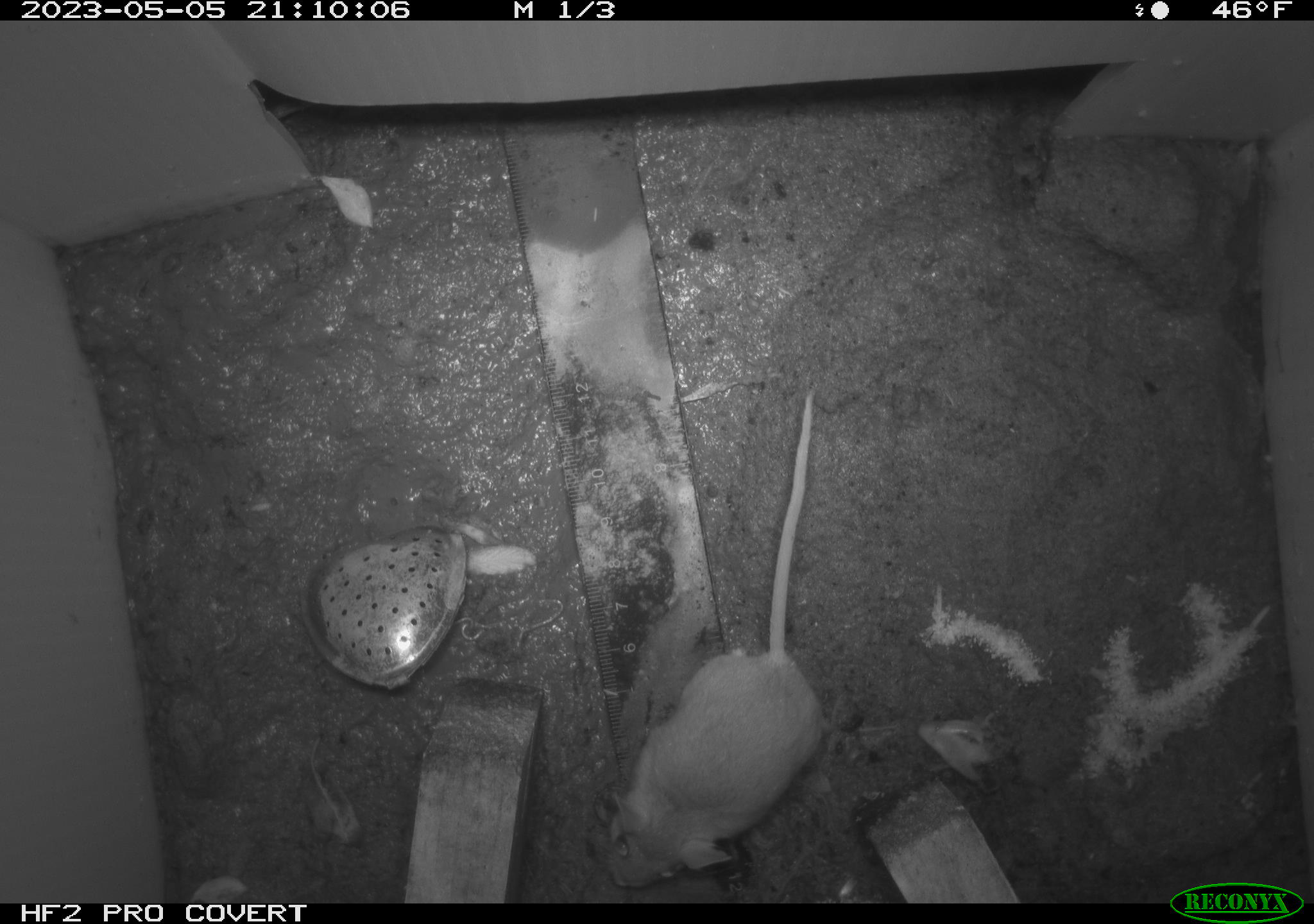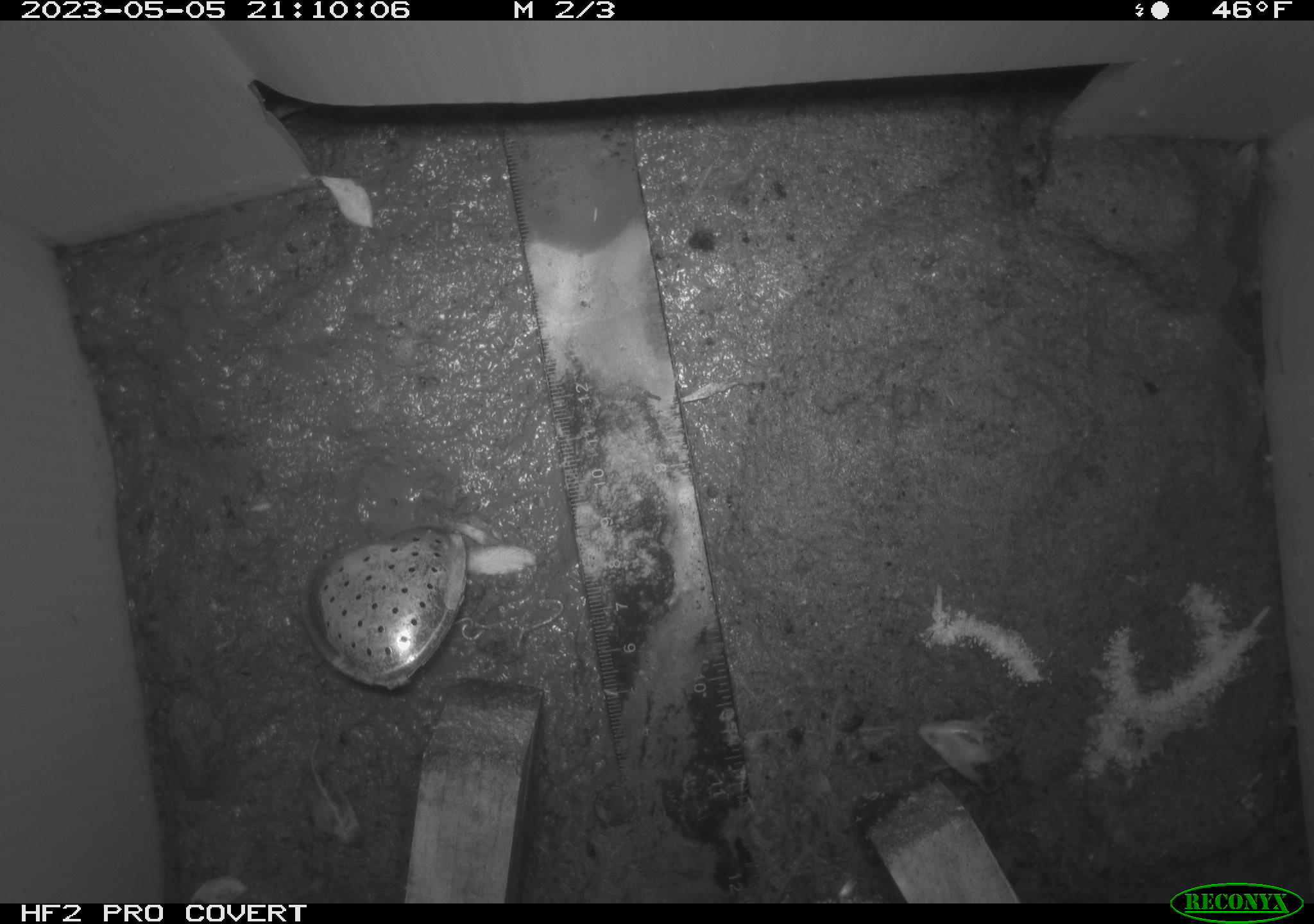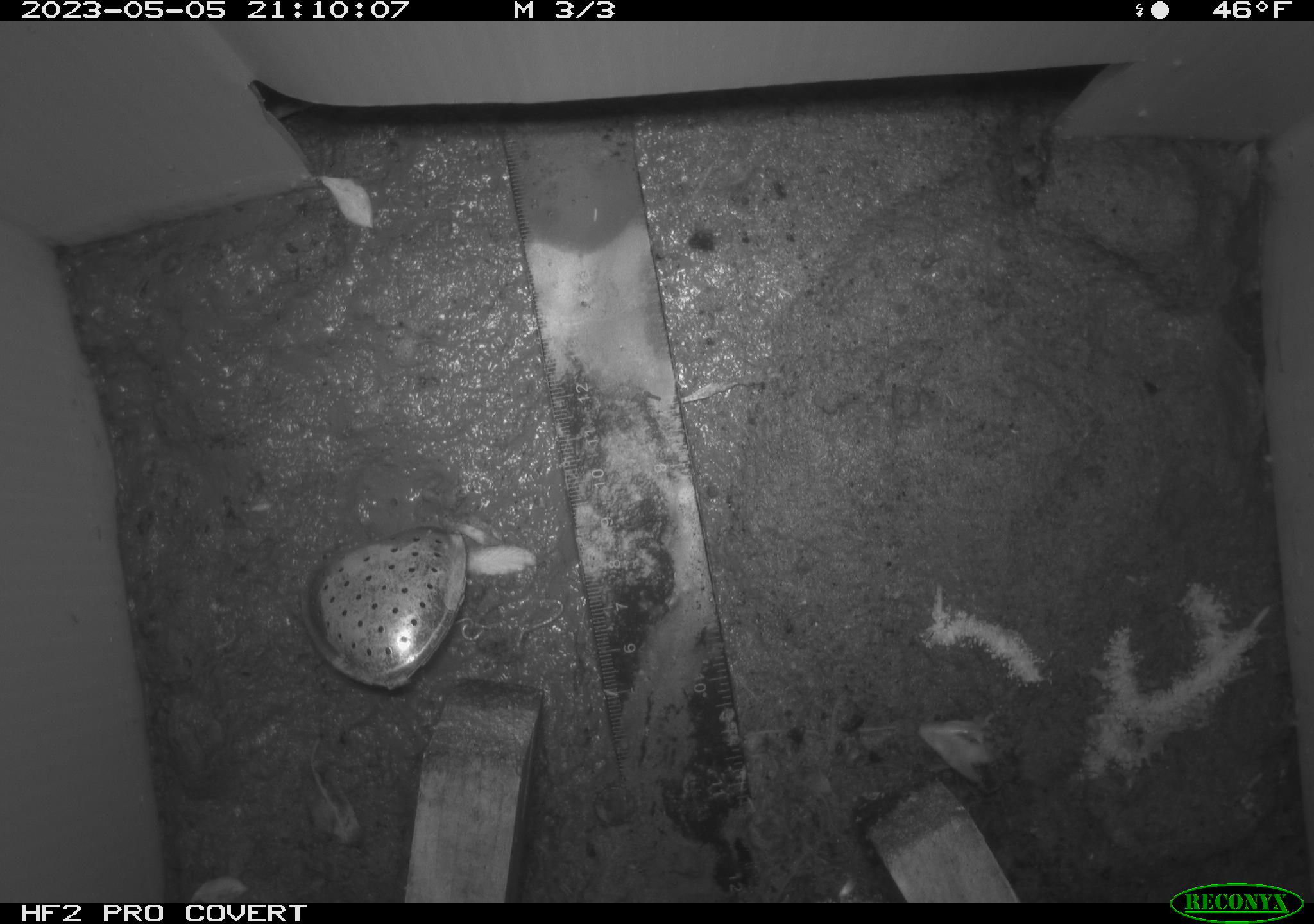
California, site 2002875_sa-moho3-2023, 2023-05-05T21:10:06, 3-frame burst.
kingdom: Animalia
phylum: Chordata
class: Mammalia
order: Rodentia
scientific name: Rodentia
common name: mouse species